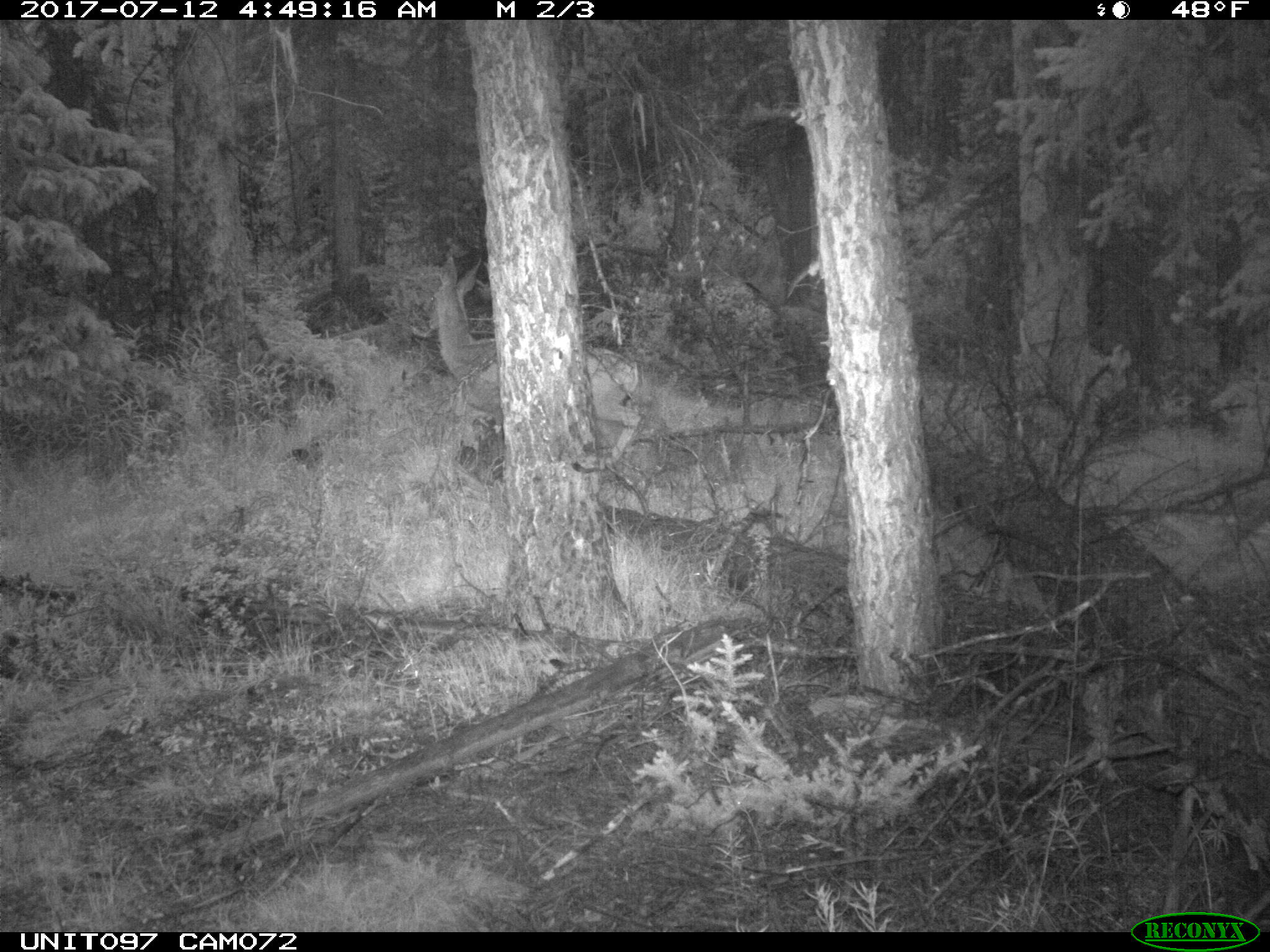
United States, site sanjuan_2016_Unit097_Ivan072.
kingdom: Animalia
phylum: Chordata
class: Mammalia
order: Artiodactyla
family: Cervidae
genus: Odocoileus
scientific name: Odocoileus hemionus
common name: mule deer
Odocoileus hemionus (mule deer).